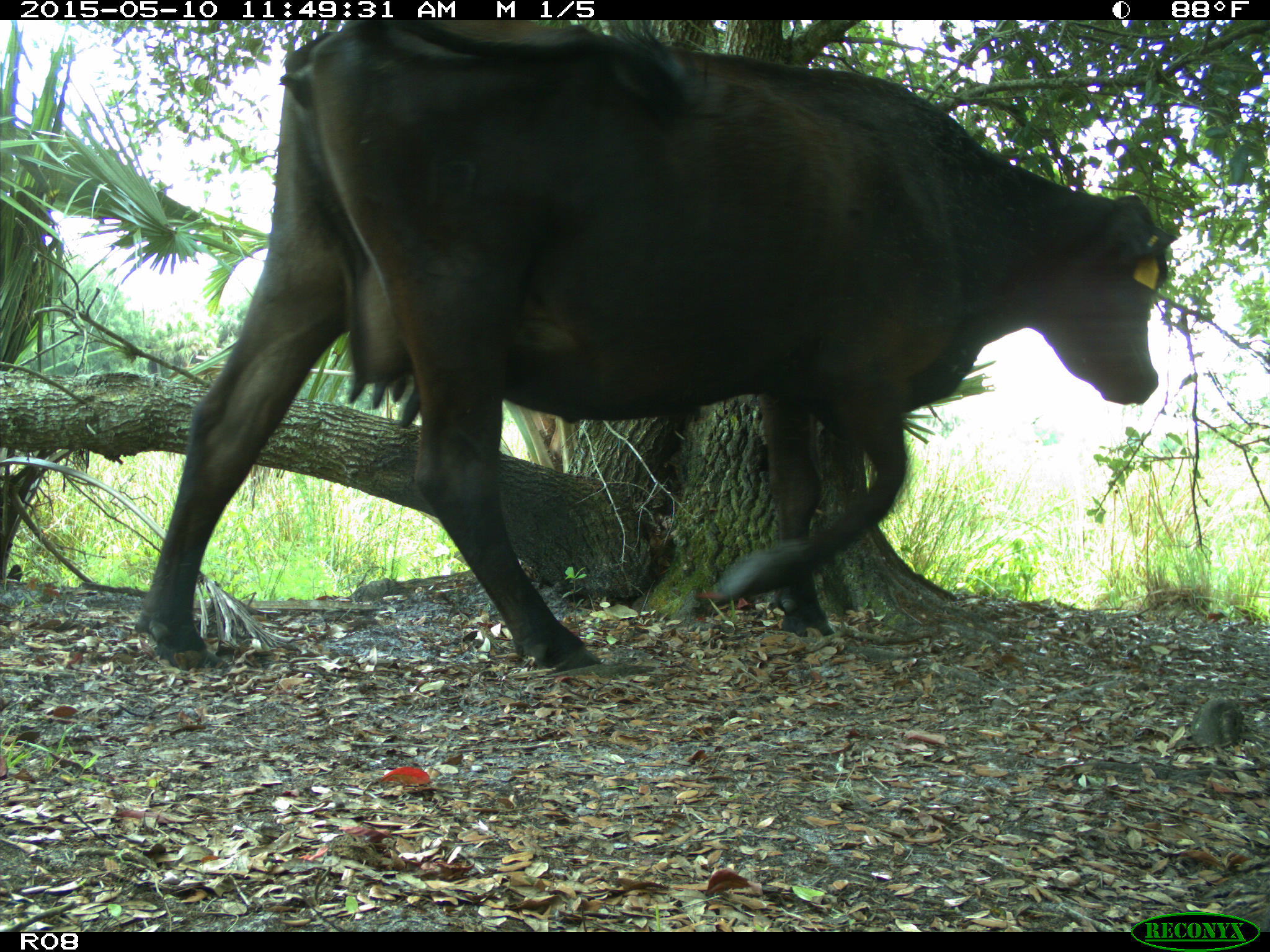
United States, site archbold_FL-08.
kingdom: Animalia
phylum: Chordata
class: Mammalia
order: Artiodactyla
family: Bovidae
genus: Bos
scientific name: Bos taurus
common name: domestic cow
Bos taurus (domestic cow).